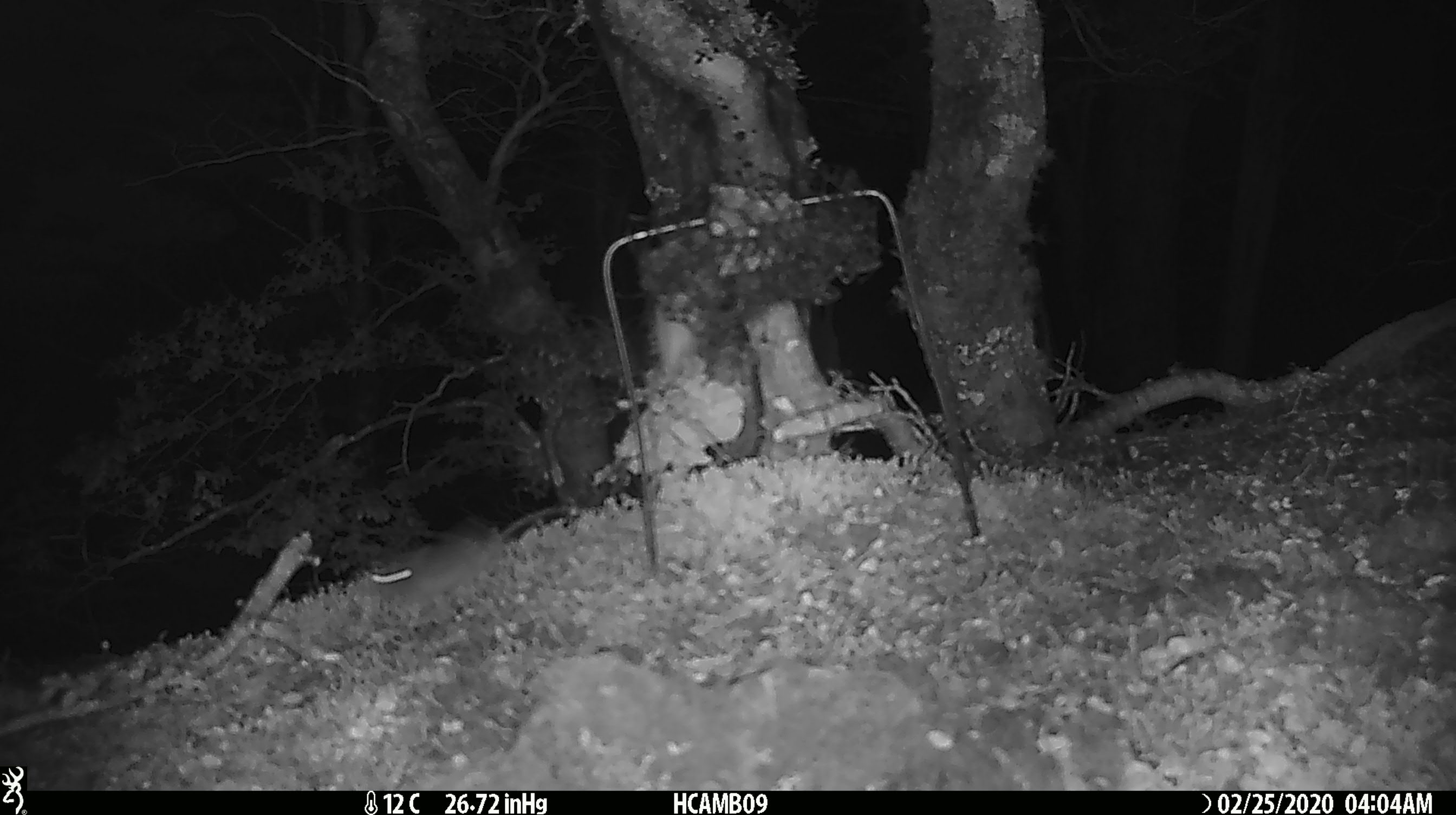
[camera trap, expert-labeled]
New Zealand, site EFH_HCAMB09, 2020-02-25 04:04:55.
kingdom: Animalia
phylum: Chordata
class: Mammalia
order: Rodentia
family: Muridae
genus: Mus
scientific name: Mus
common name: mouse